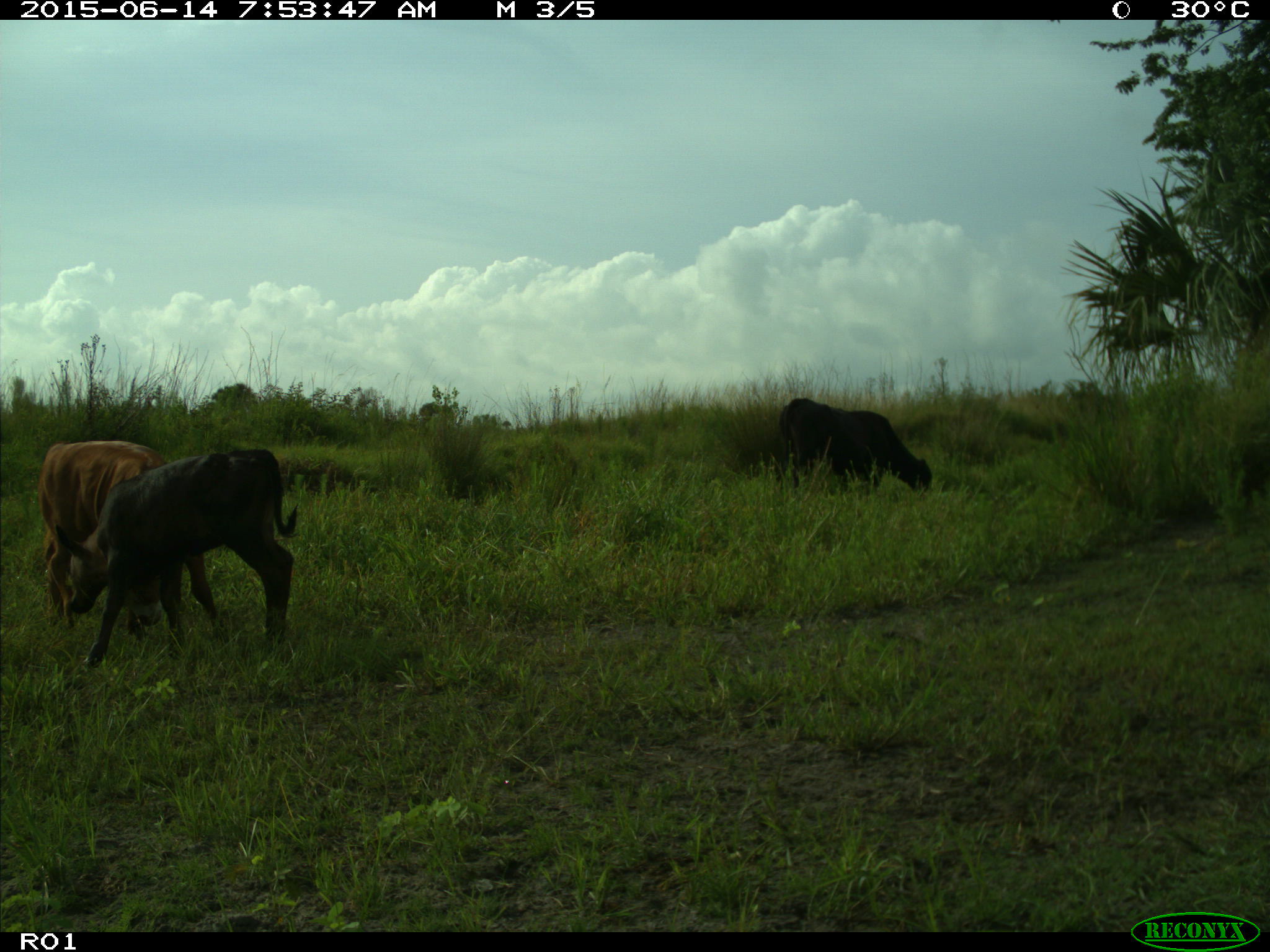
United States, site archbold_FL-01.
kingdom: Animalia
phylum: Chordata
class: Mammalia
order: Artiodactyla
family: Bovidae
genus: Bos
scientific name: Bos taurus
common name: domestic cow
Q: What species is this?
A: Bos taurus (domestic cow).